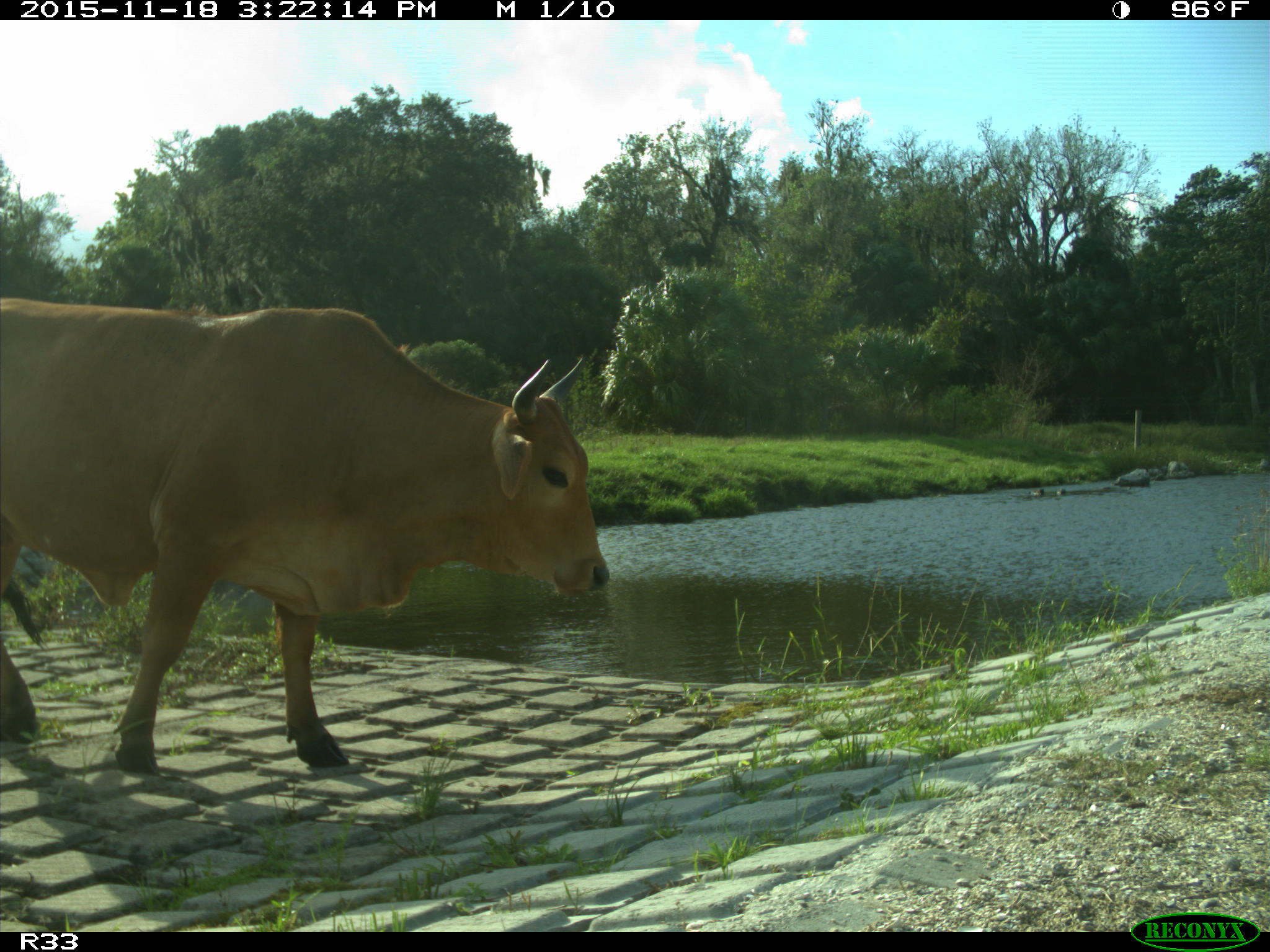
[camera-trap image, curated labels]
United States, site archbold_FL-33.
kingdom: Animalia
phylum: Chordata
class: Mammalia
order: Artiodactyla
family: Bovidae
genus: Bos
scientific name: Bos taurus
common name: domestic cow